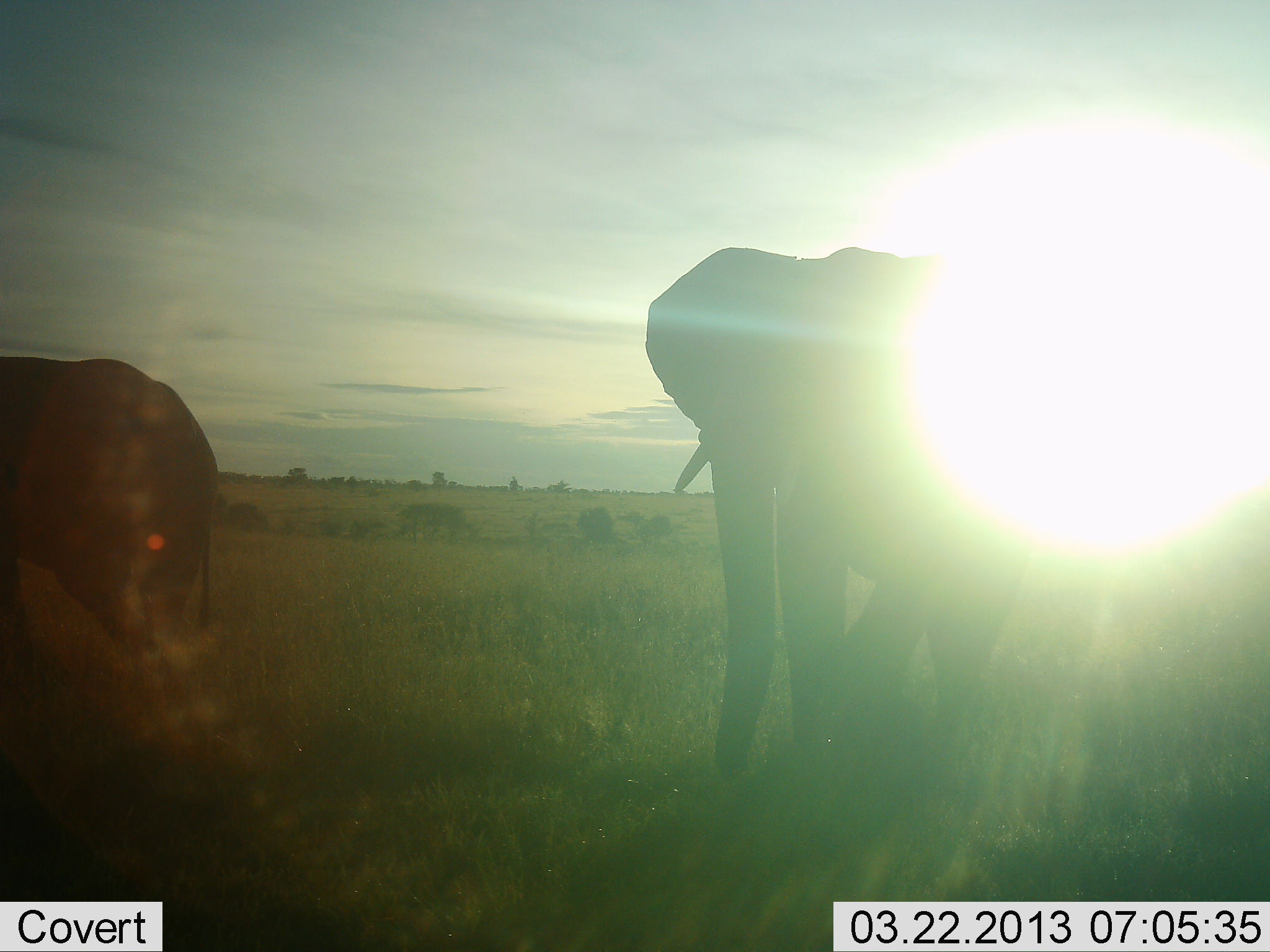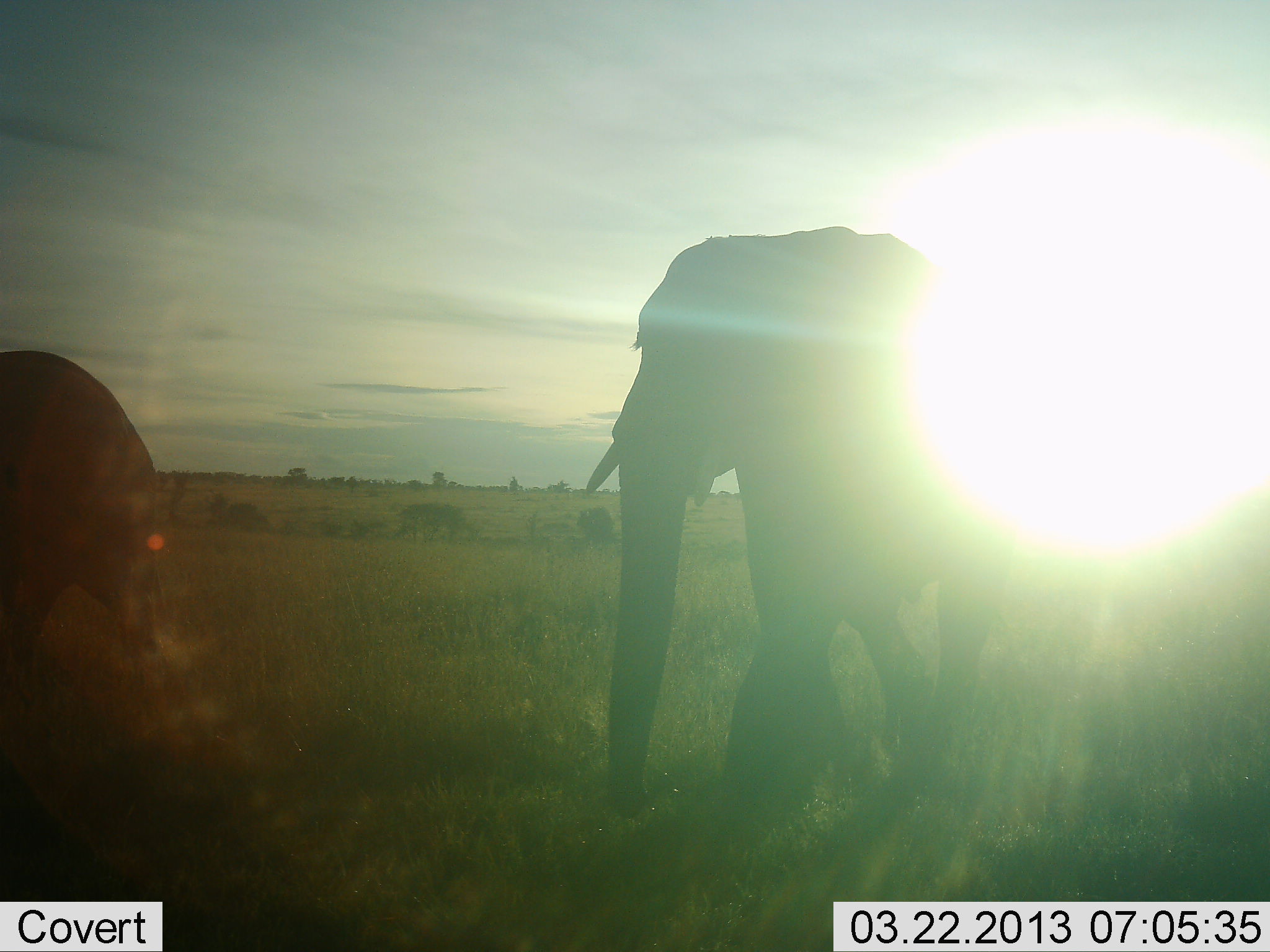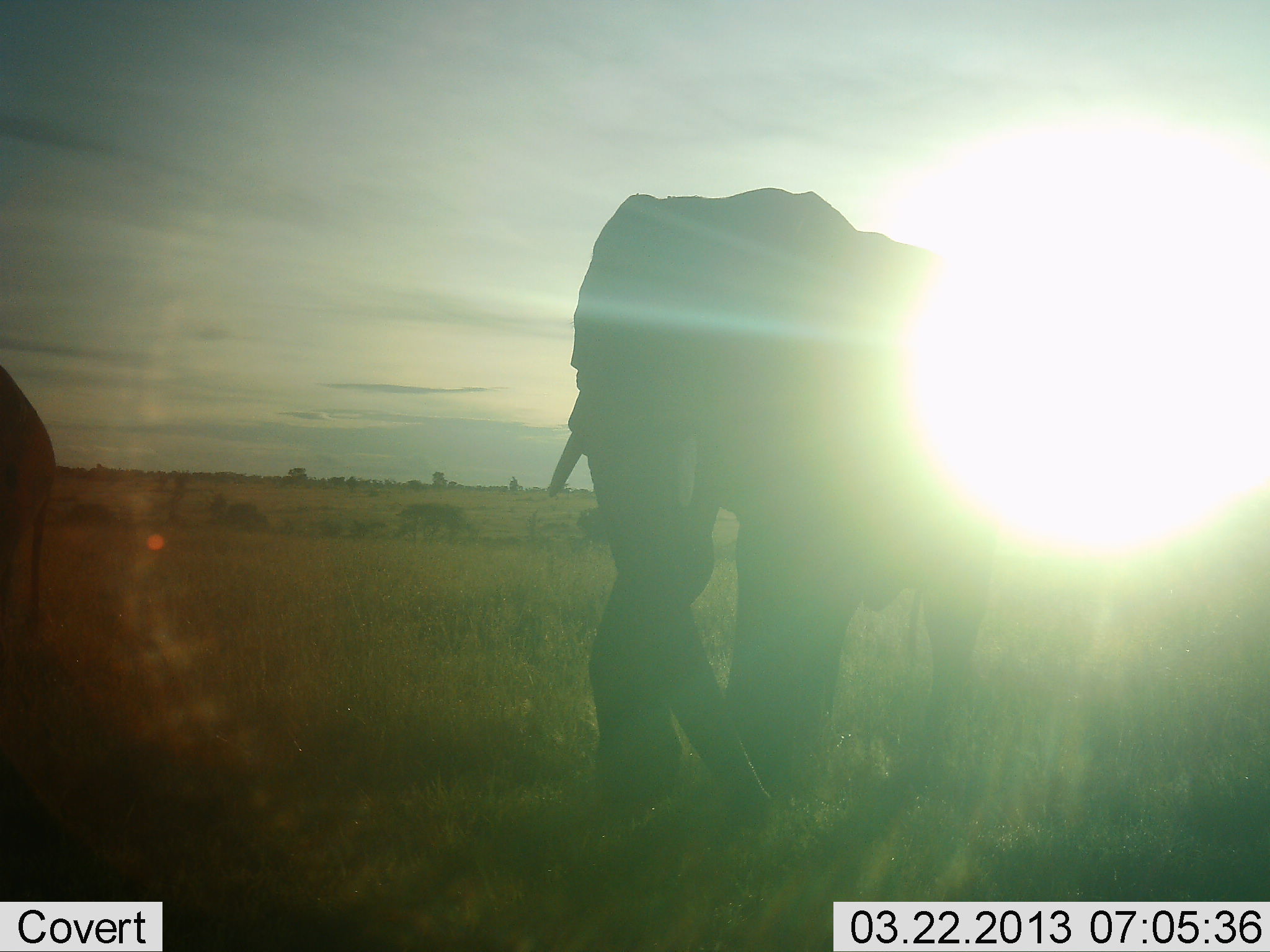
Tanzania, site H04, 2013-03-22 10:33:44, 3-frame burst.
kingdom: Animalia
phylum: Chordata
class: Mammalia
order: Proboscidea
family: Elephantidae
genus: Loxodonta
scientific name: Loxodonta africana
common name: african bush elephant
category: elephant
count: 2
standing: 5%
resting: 0%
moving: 100%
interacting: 0%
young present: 0%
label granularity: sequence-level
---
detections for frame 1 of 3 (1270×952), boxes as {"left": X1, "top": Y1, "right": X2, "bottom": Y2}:
animal: {"left": 641, "top": 246, "right": 1045, "bottom": 779}; {"left": 0, "top": 355, "right": 221, "bottom": 742}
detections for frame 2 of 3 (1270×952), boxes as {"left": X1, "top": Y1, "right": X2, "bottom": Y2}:
animal: {"left": 585, "top": 226, "right": 1017, "bottom": 785}; {"left": 0, "top": 349, "right": 160, "bottom": 902}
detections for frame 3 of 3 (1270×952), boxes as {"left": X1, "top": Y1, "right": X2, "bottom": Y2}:
animal: {"left": 543, "top": 184, "right": 994, "bottom": 818}; {"left": 0, "top": 368, "right": 59, "bottom": 764}